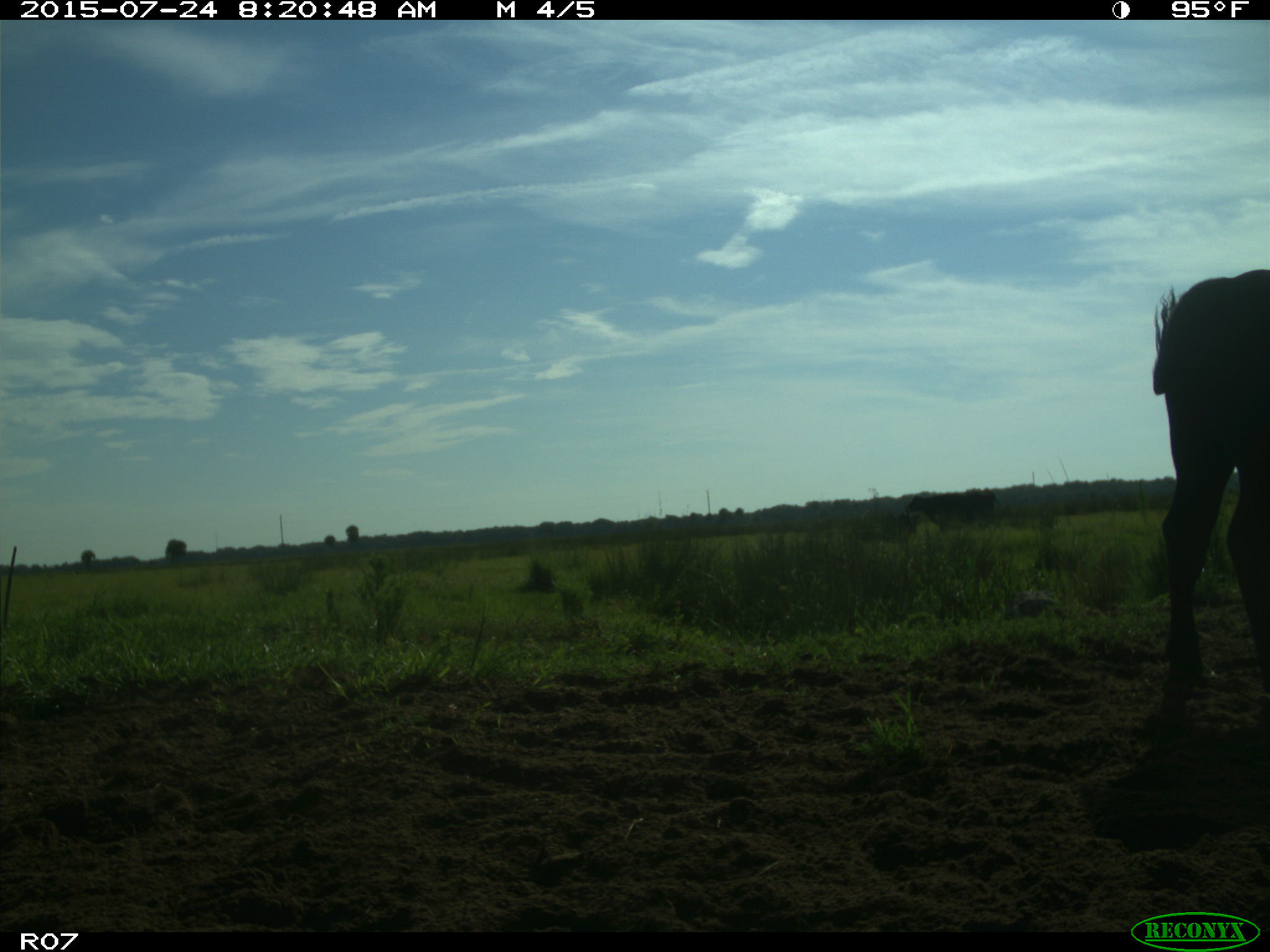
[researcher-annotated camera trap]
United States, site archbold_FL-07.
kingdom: Animalia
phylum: Chordata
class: Mammalia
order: Artiodactyla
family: Bovidae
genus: Bos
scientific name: Bos taurus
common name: domestic cow